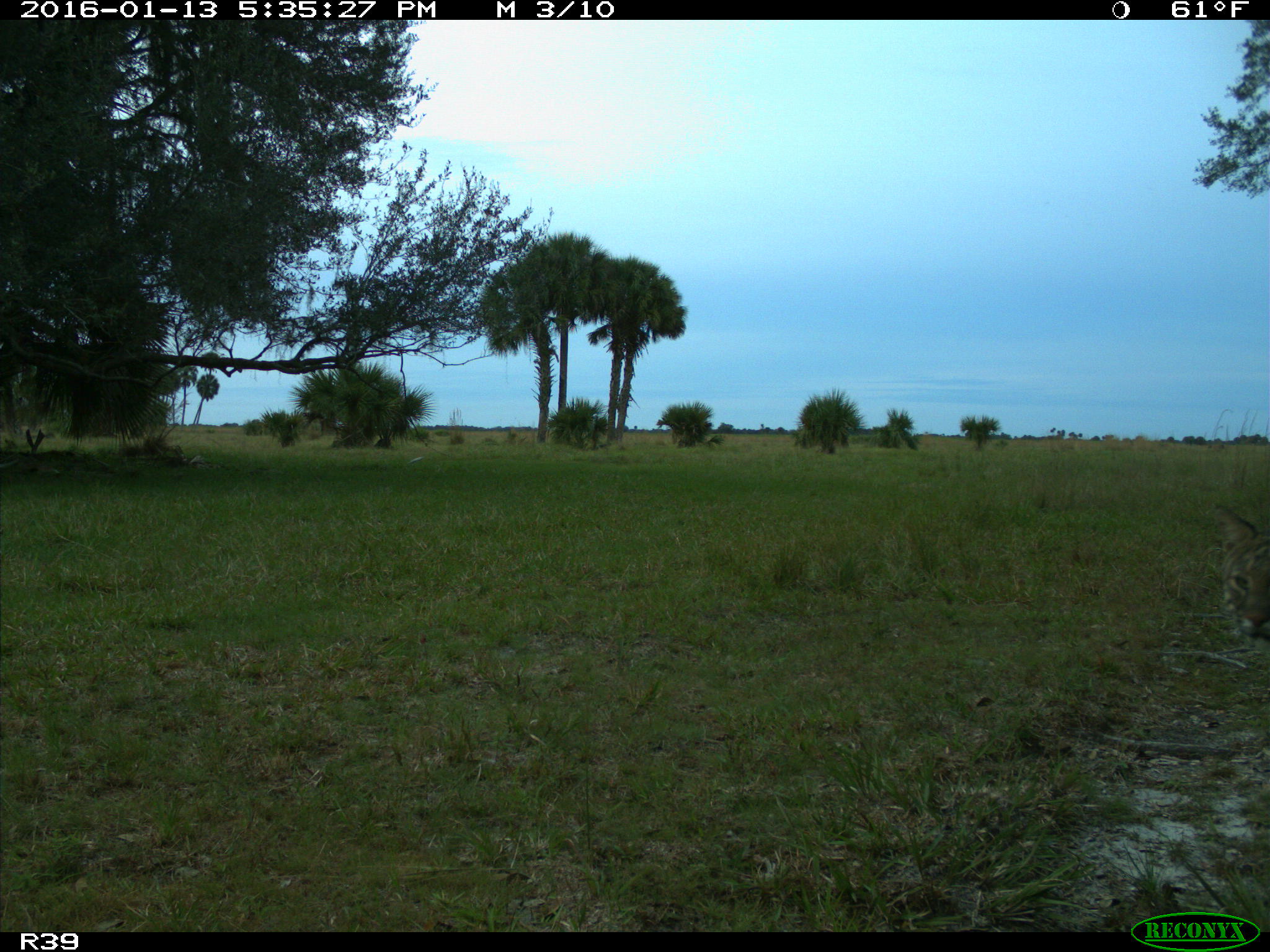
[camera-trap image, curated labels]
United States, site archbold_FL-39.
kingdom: Animalia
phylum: Chordata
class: Mammalia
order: Carnivora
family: Felidae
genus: Lynx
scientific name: Lynx rufus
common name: bobcat